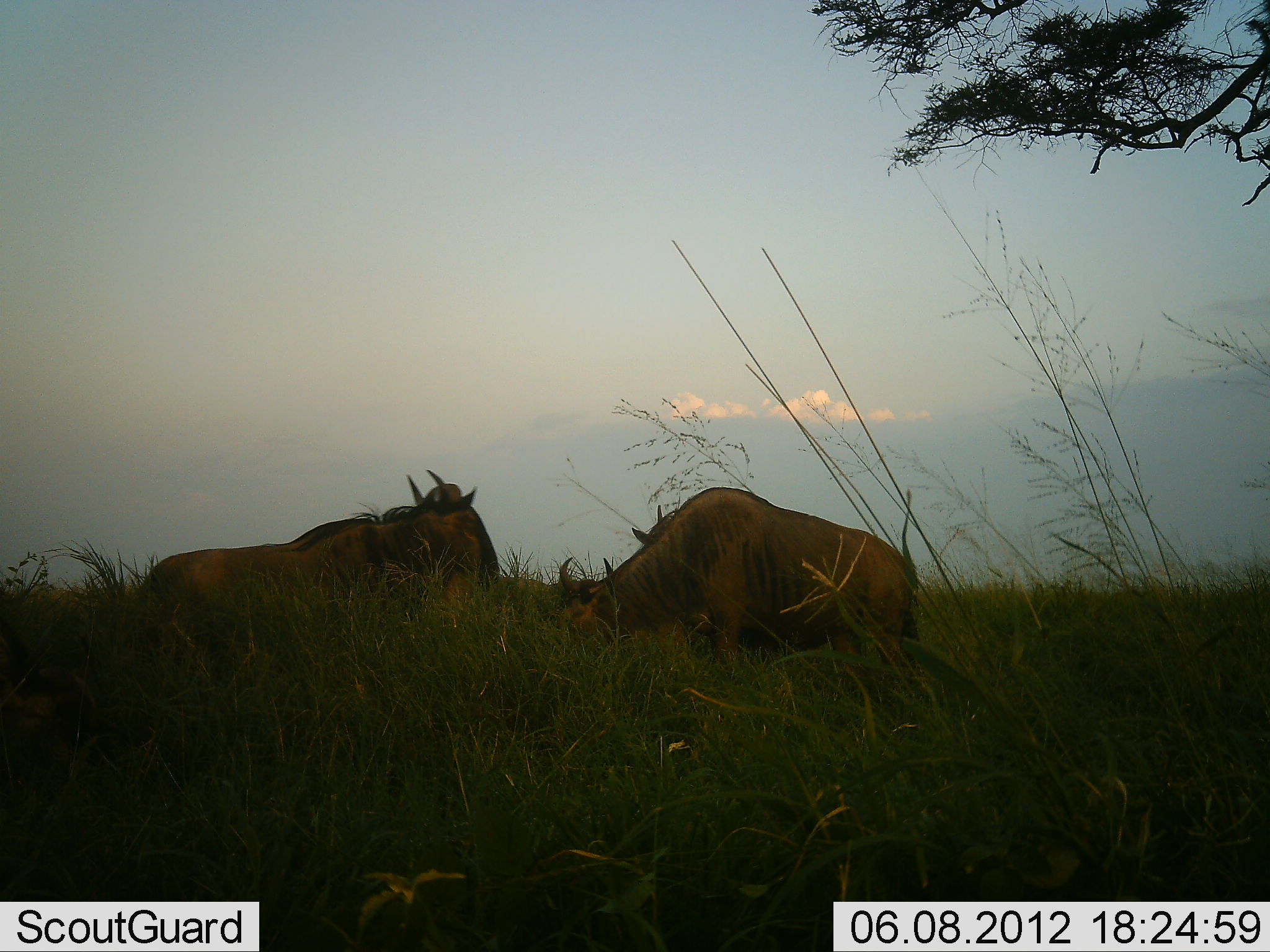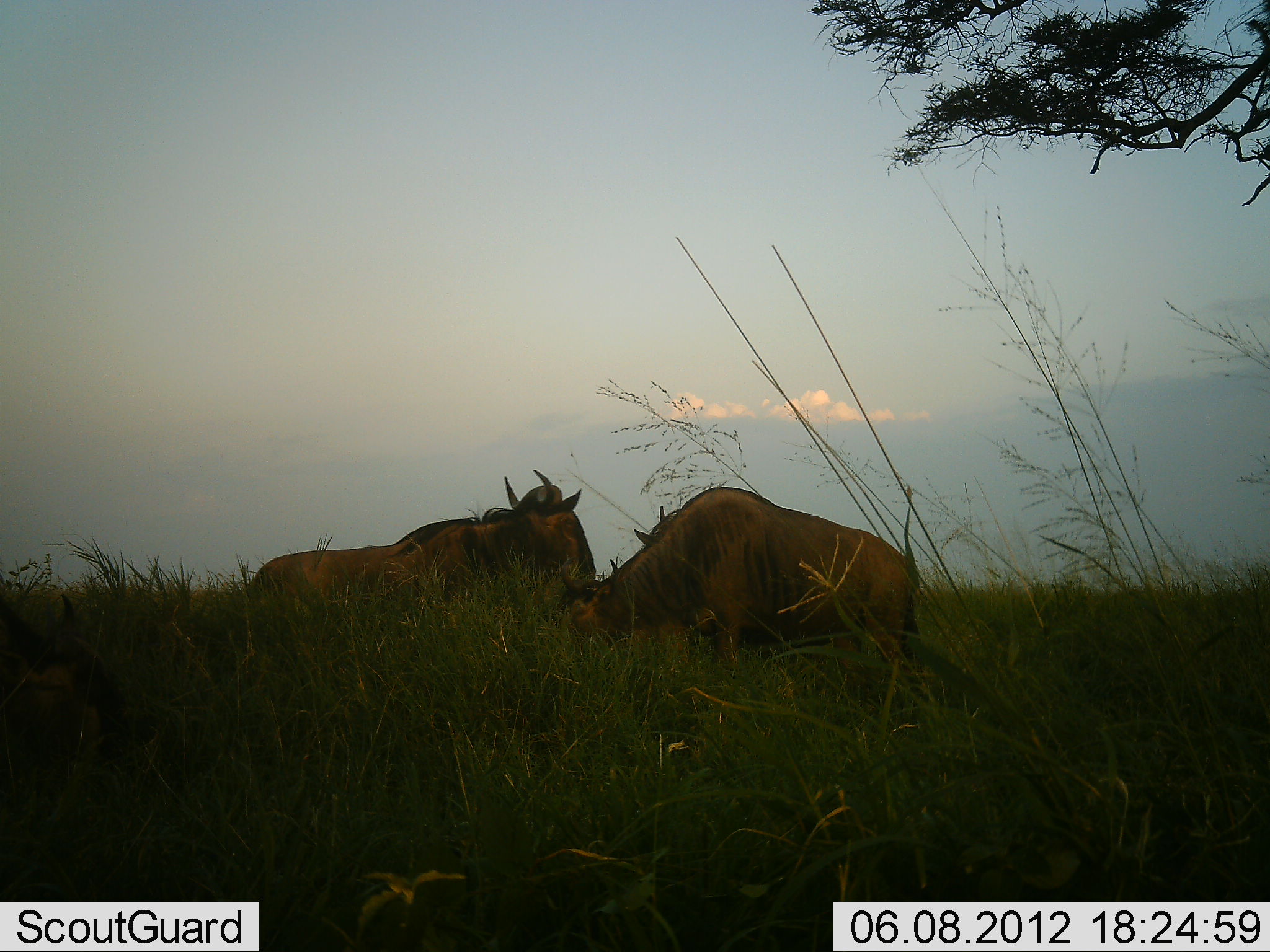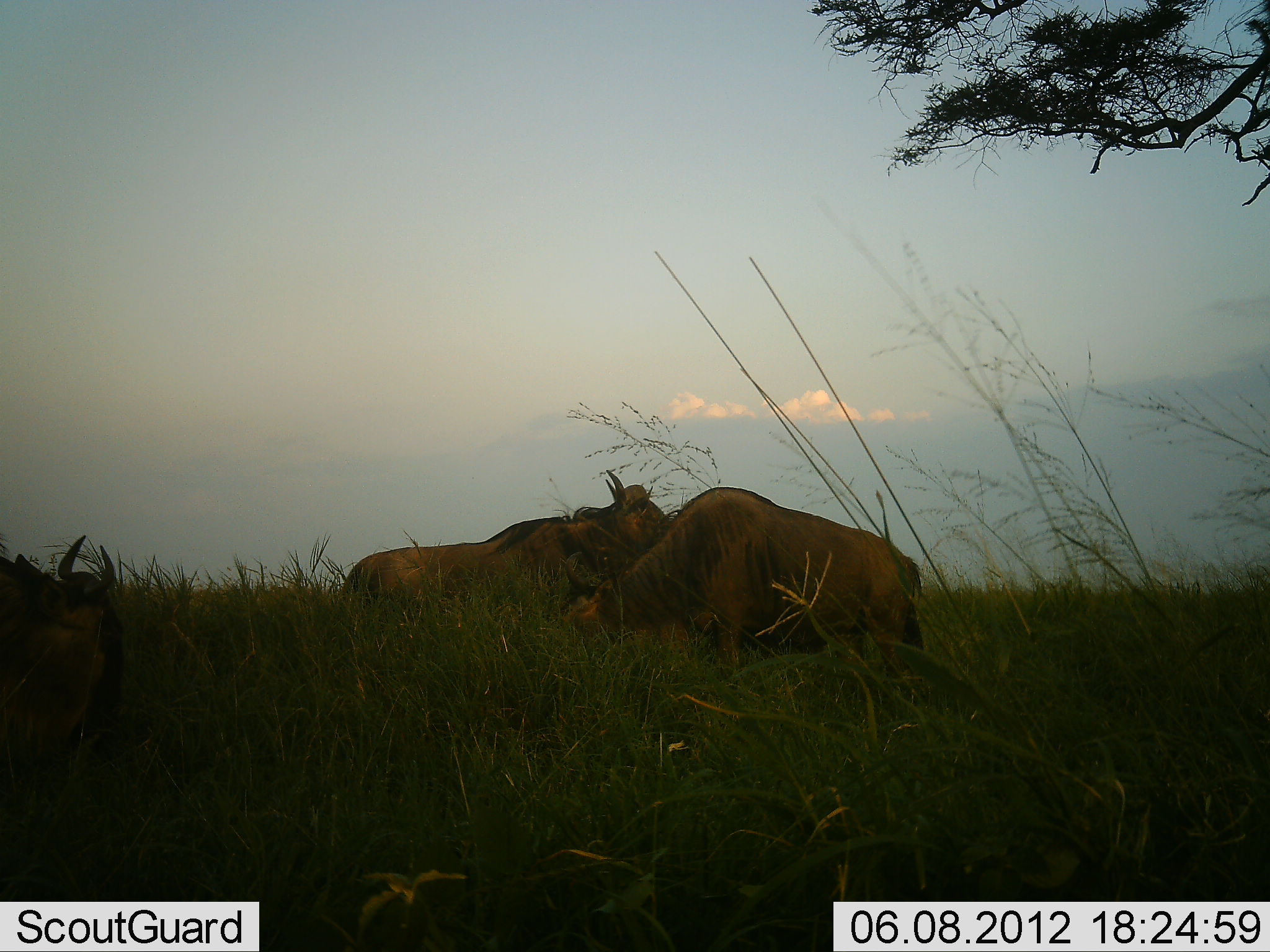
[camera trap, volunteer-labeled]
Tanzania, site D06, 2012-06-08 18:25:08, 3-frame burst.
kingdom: Animalia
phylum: Chordata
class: Mammalia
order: Artiodactyla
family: Bovidae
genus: Connochaetes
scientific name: Connochaetes taurinus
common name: blue wildebeest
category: wildebeest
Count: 3.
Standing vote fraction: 60%.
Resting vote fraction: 0%.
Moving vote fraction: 60%.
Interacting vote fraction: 0%.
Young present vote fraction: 0%.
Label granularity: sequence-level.